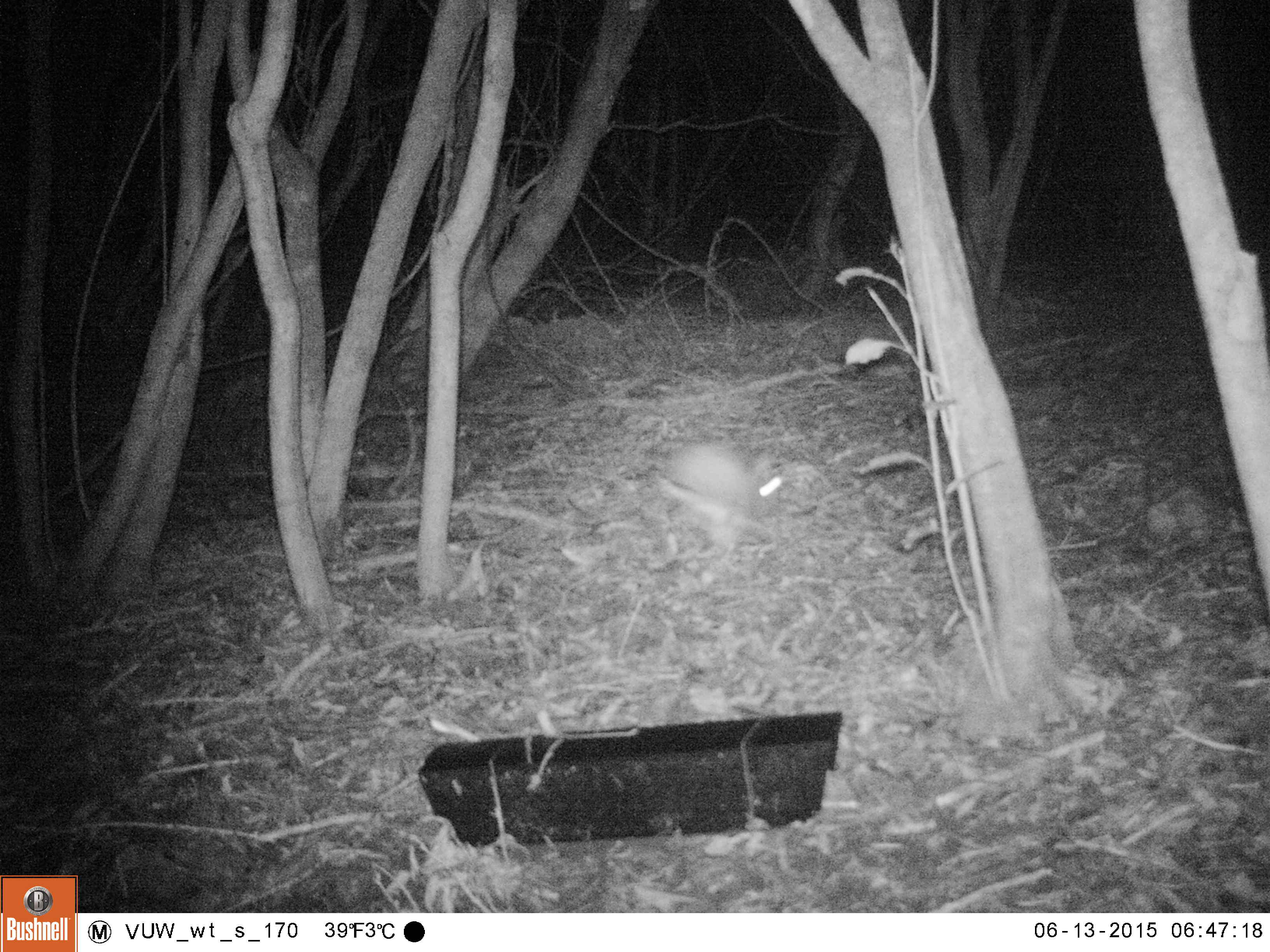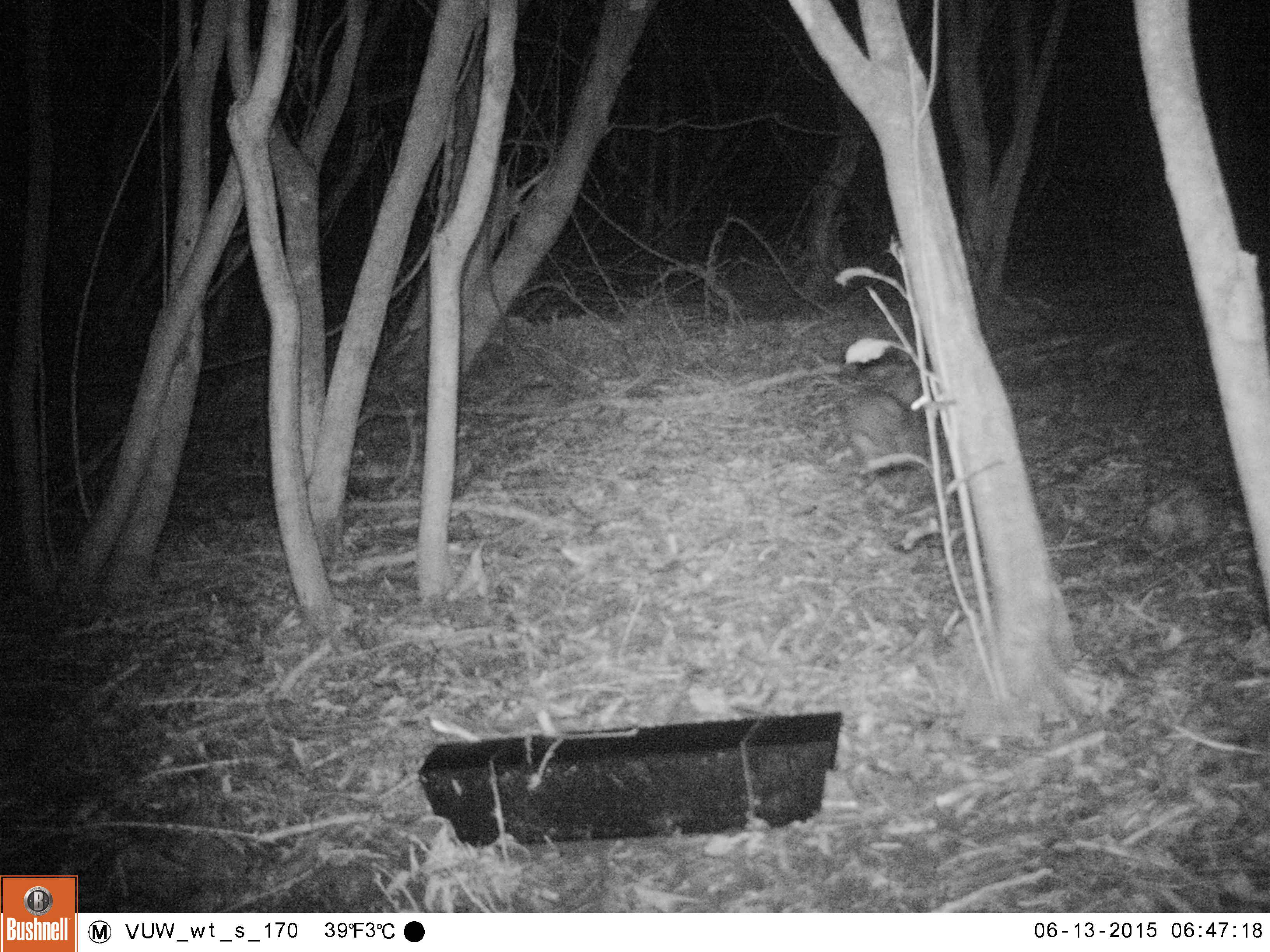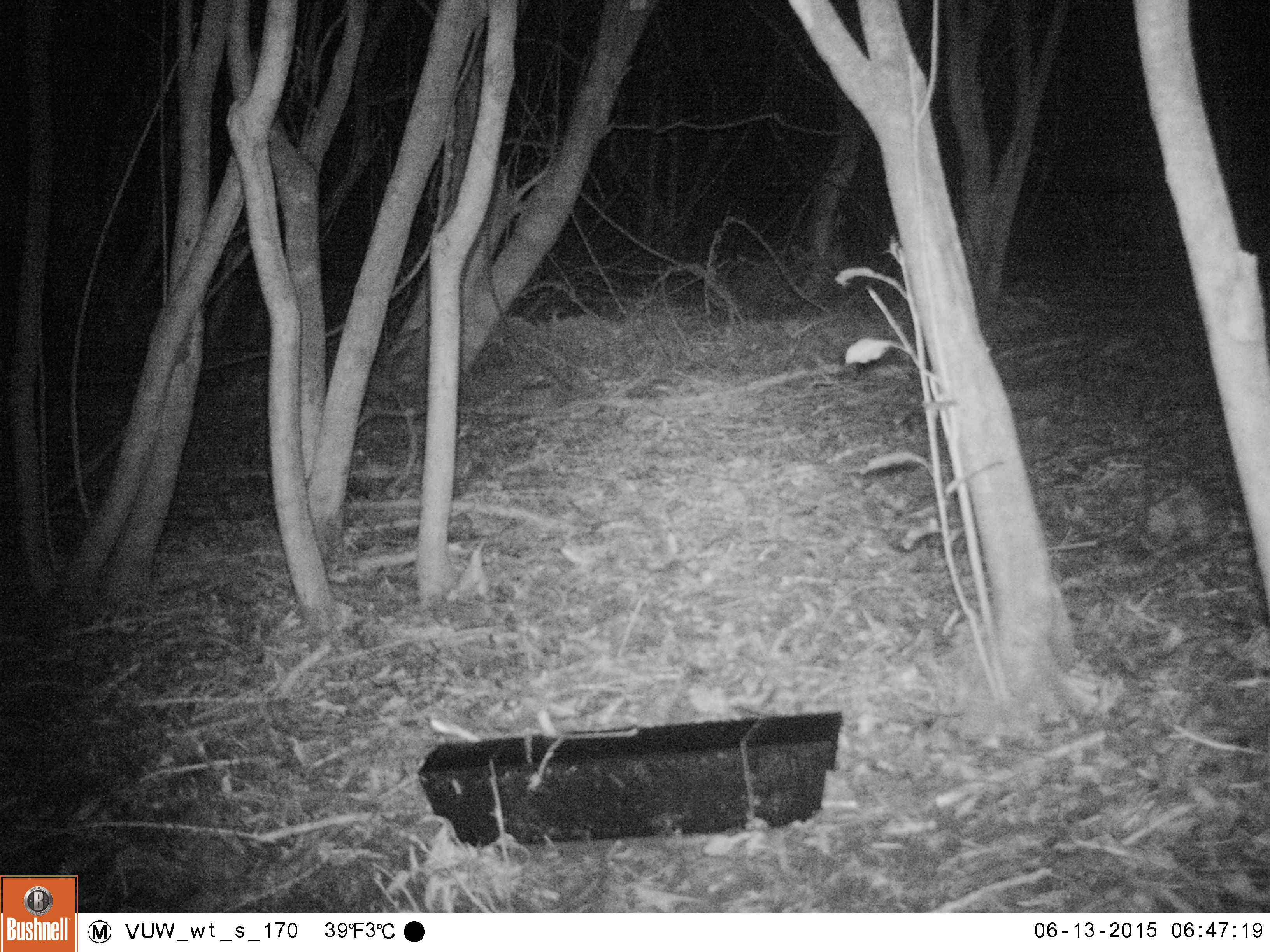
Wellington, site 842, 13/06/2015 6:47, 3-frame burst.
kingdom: Animalia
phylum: Chordata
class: Mammalia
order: Lagomorpha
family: Leporidae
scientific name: Leporidae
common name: rabbit